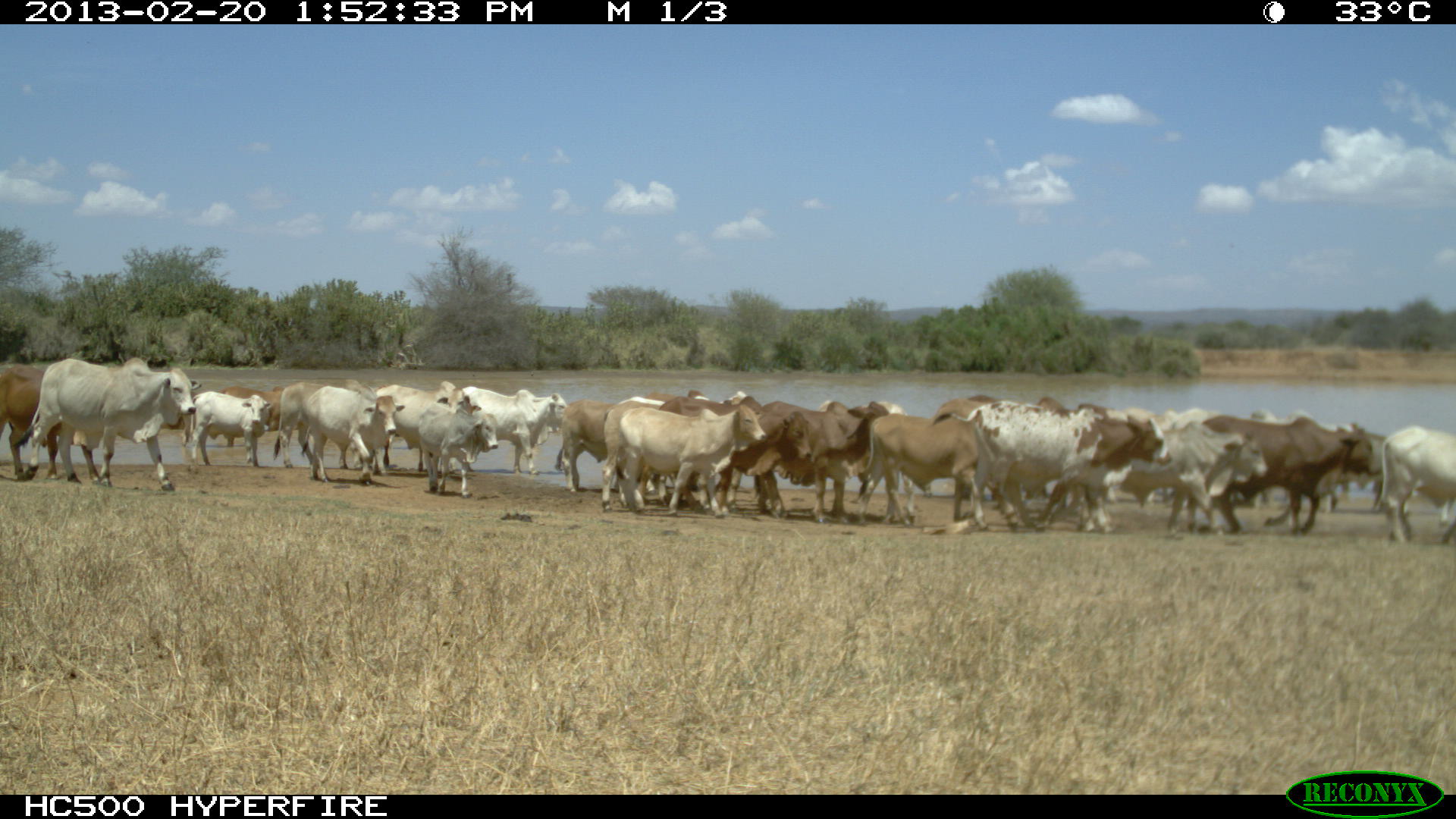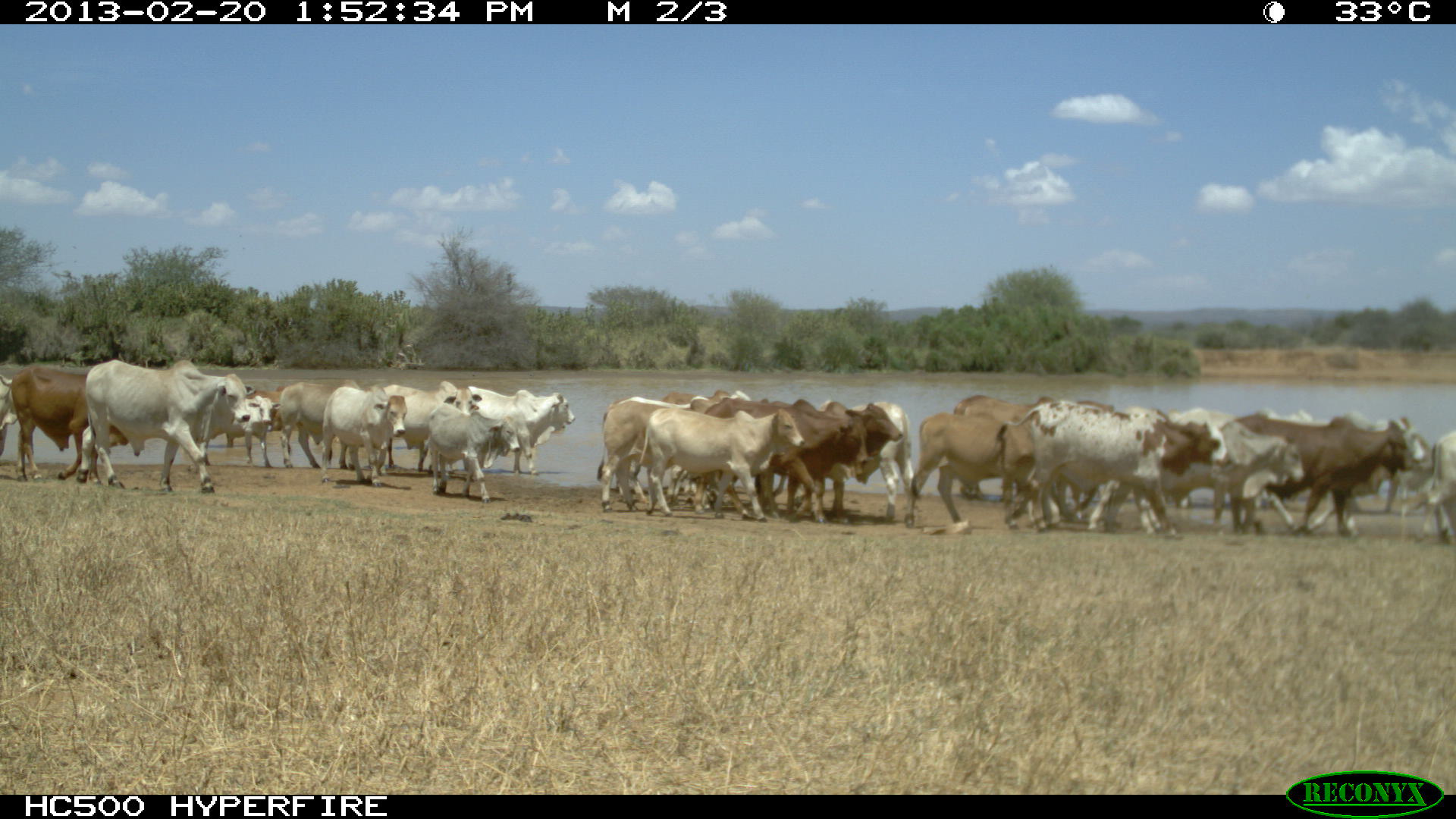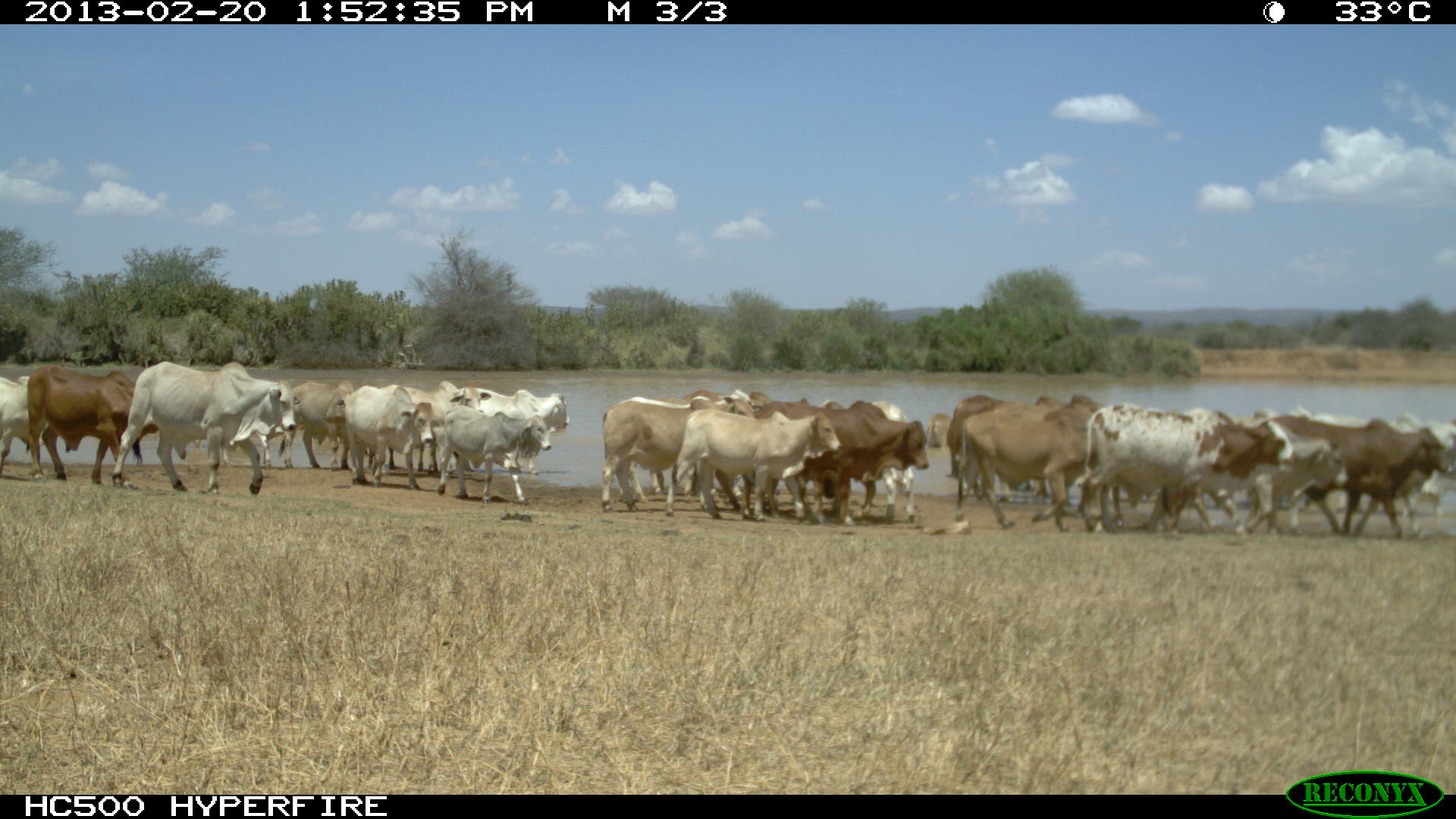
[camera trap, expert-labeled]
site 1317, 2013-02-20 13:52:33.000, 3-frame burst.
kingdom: Animalia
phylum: Chordata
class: Mammalia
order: Artiodactyla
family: Bovidae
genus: Bos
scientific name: Bos taurus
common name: domestic cattle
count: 32